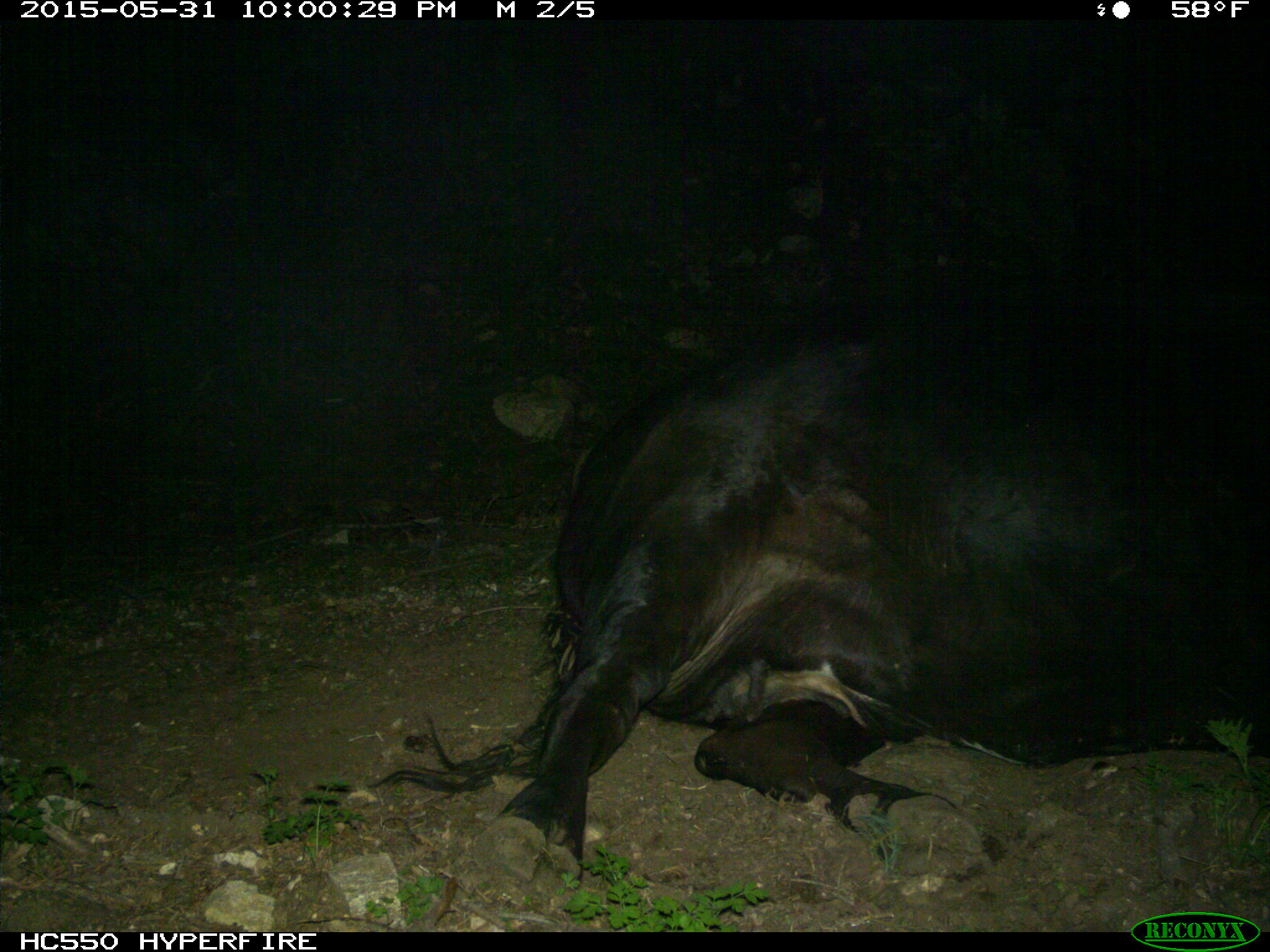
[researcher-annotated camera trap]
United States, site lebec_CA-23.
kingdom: Animalia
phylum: Chordata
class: Mammalia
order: Artiodactyla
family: Bovidae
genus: Bos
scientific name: Bos taurus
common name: domestic cow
Bos taurus (domestic cow).